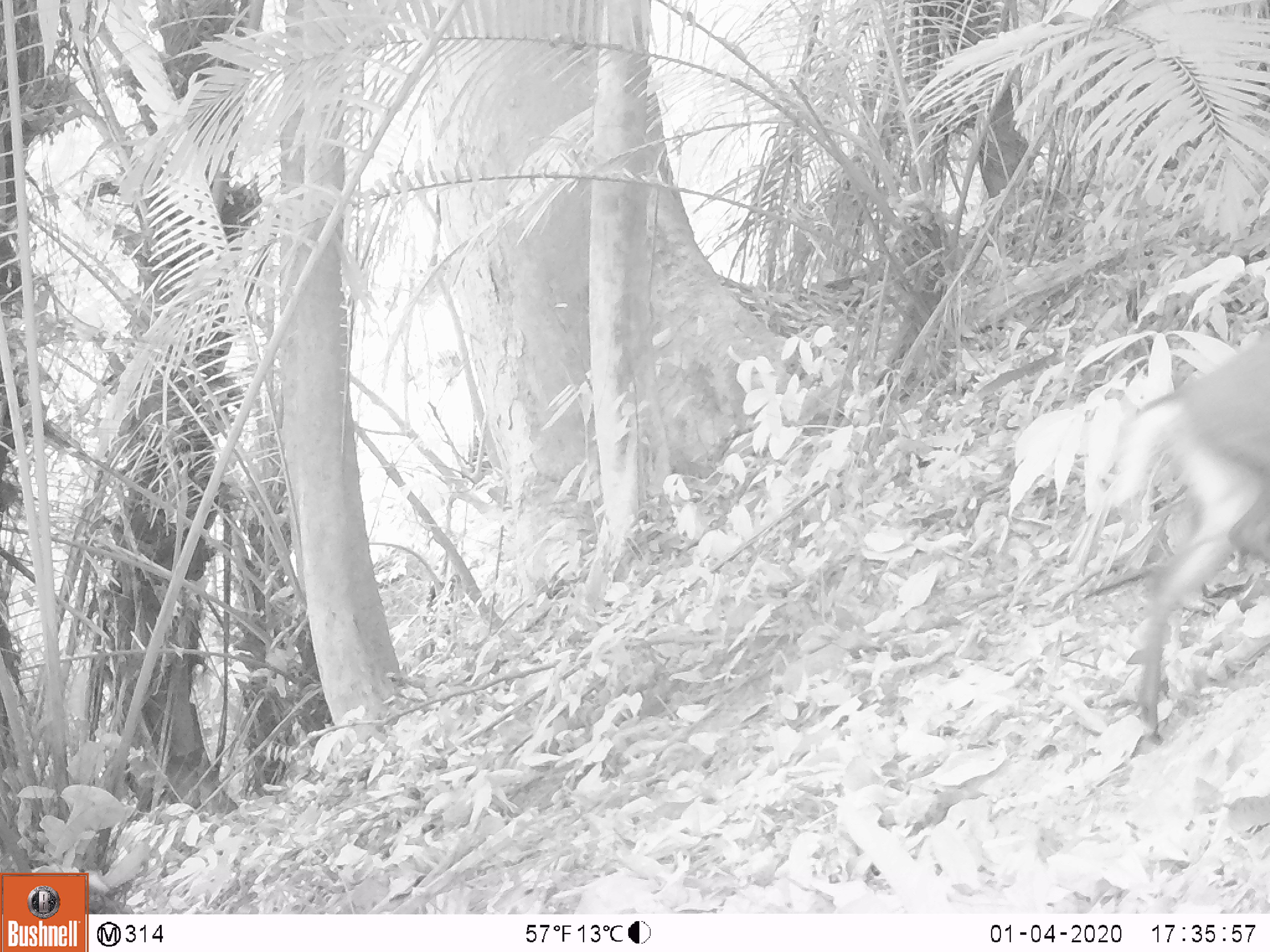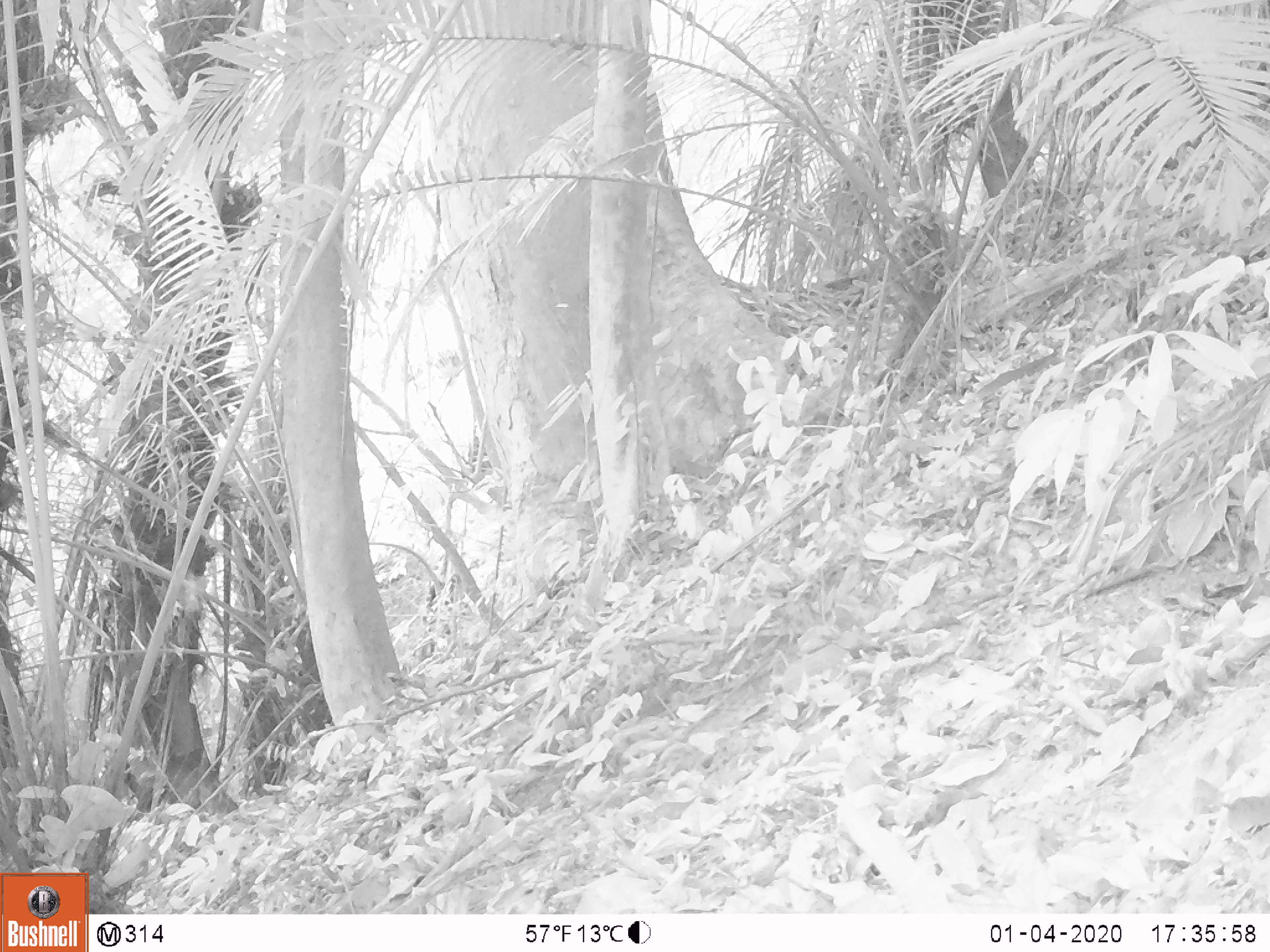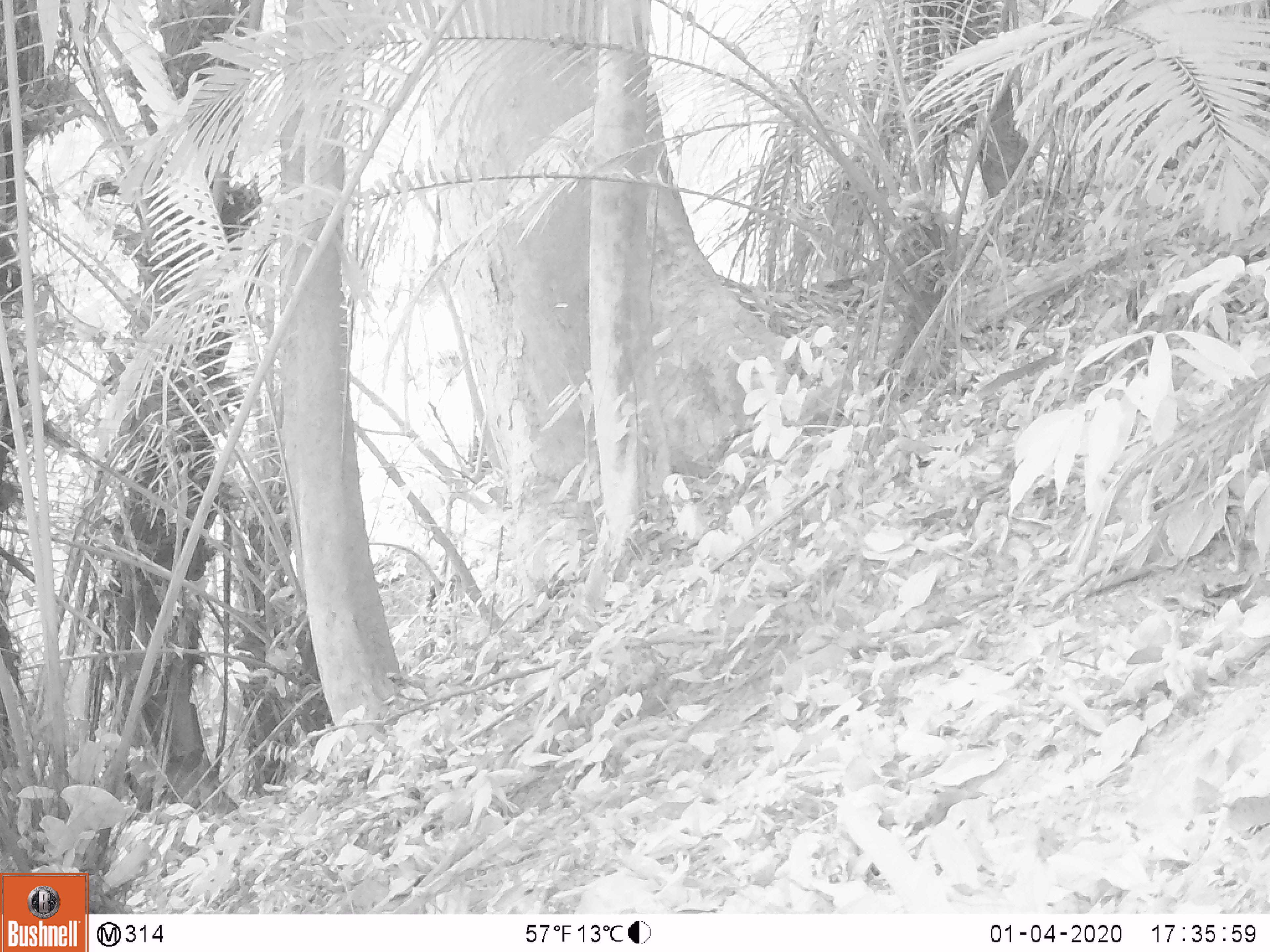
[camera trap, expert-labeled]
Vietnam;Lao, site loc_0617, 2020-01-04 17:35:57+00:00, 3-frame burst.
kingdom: Animalia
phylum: Chordata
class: Mammalia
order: Artiodactyla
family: Cervidae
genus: Muntiacus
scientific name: Muntiacus rooseveltorum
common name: roosevelt's muntjac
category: roosevelts muntjac group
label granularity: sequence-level